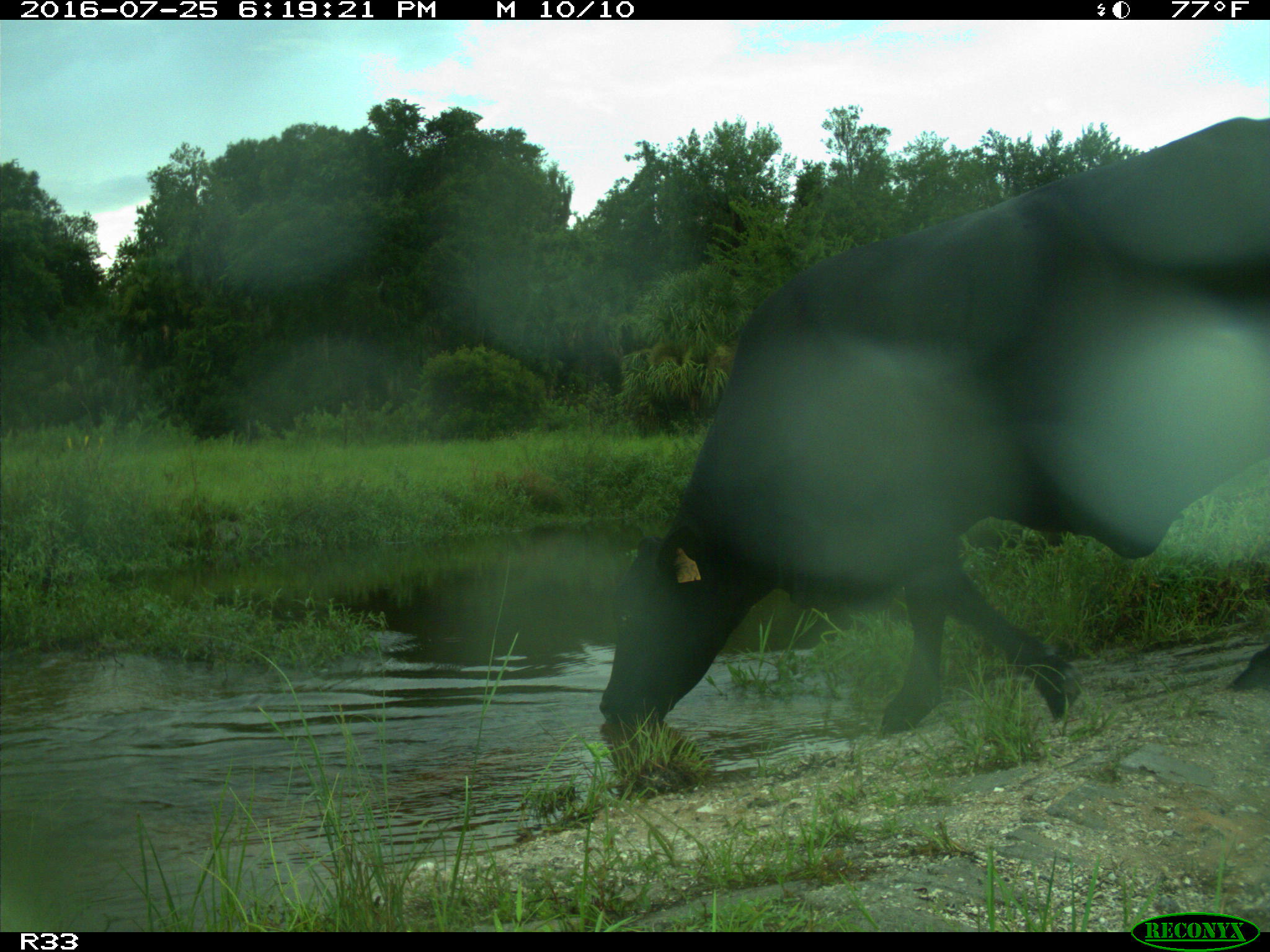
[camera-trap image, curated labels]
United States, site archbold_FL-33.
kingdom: Animalia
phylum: Chordata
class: Mammalia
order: Artiodactyla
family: Bovidae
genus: Bos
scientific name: Bos taurus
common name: domestic cow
Bos taurus (domestic cow).